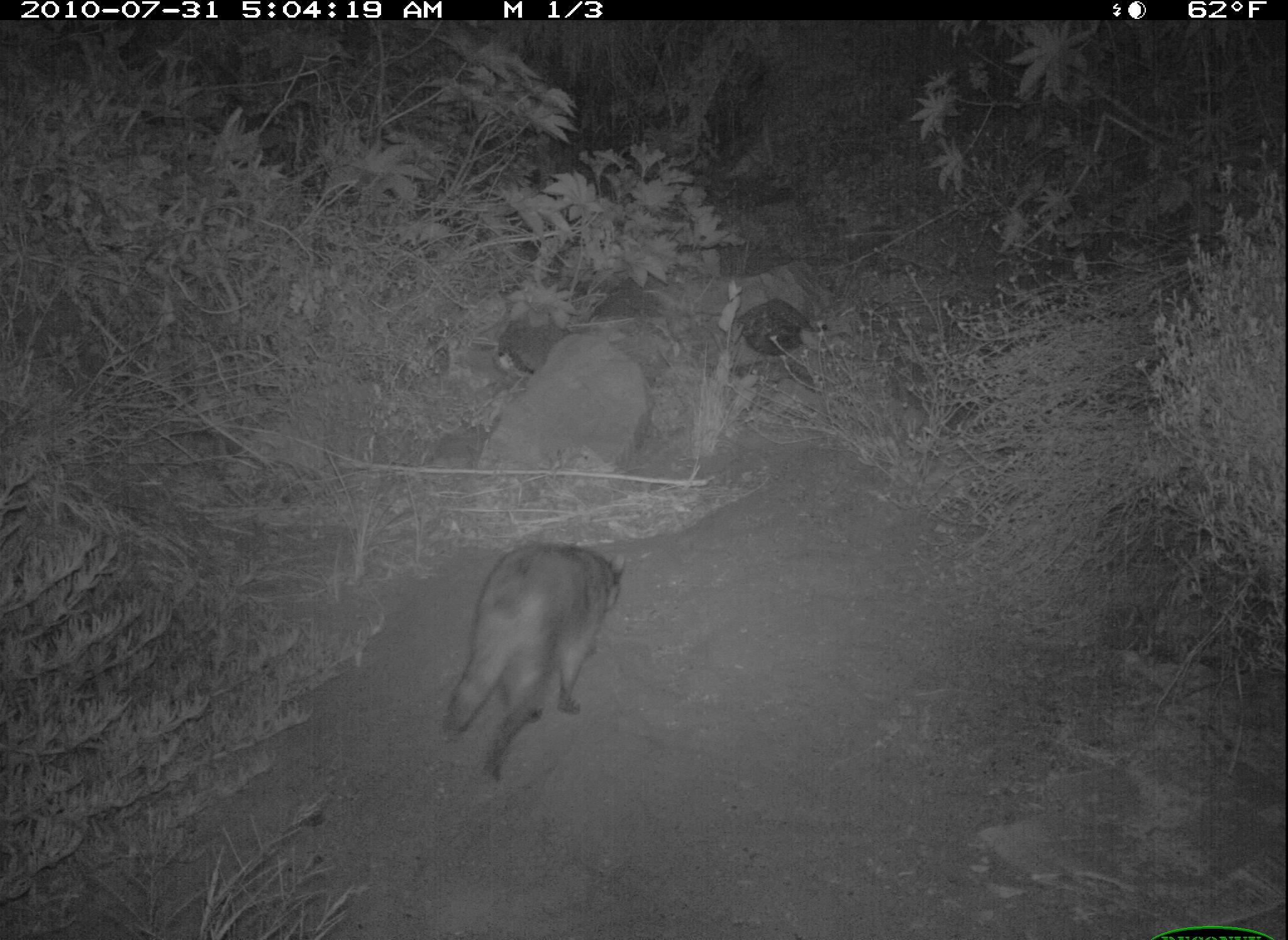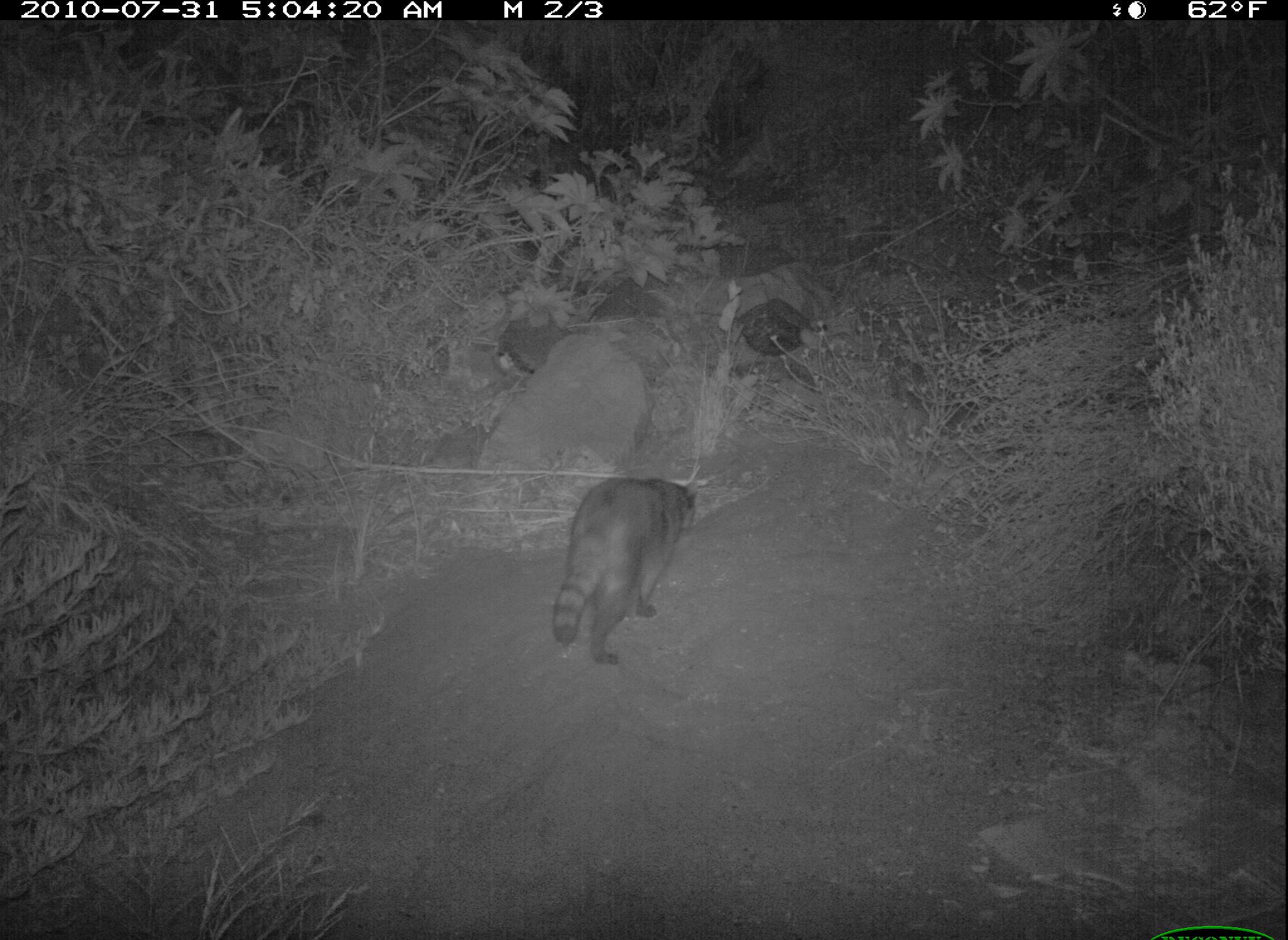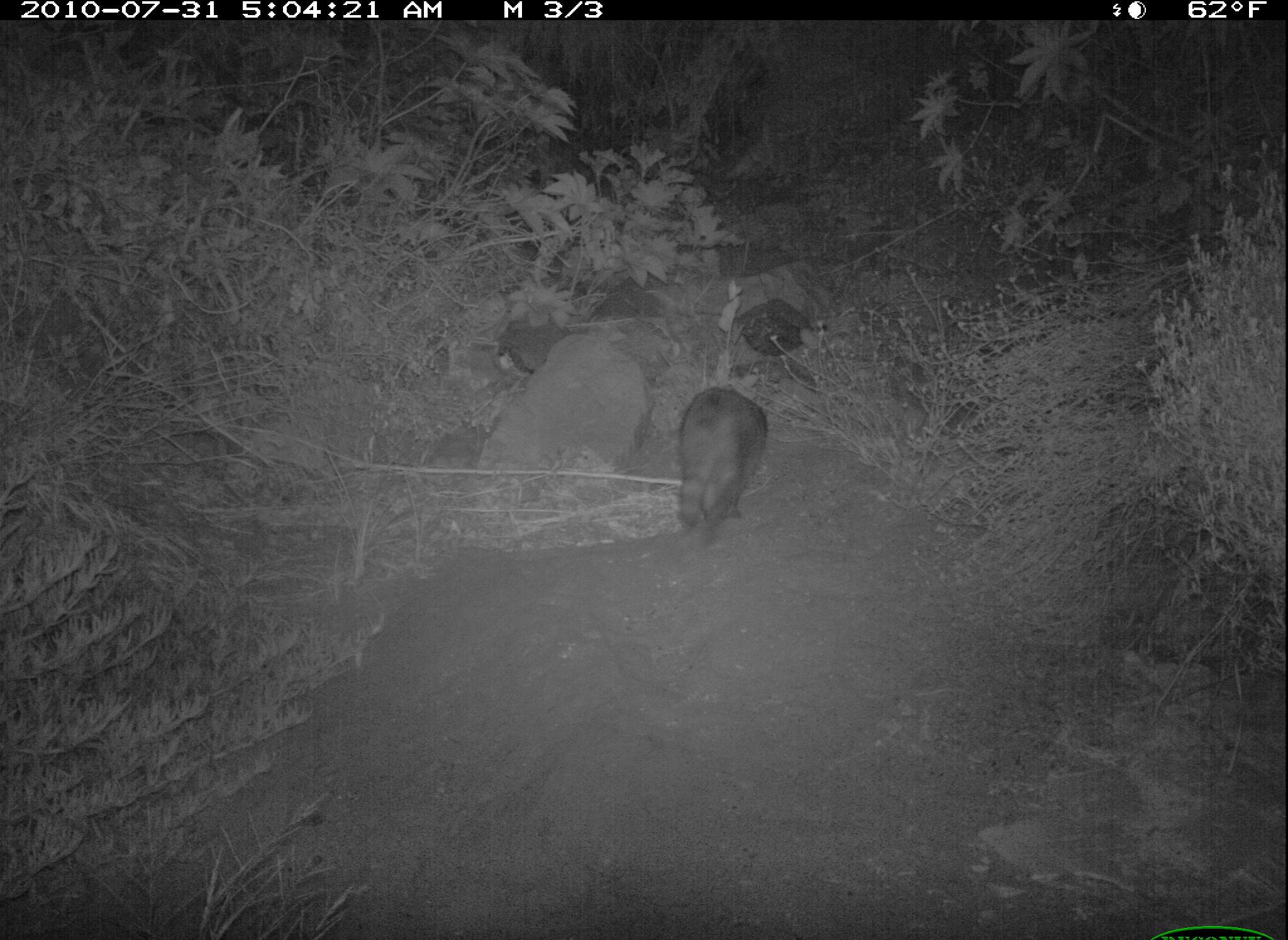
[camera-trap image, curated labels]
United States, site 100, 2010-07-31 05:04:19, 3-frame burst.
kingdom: Animalia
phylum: Chordata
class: Mammalia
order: Carnivora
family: Procyonidae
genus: Procyon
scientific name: Procyon lotor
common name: raccoon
Raccoon (Procyon lotor).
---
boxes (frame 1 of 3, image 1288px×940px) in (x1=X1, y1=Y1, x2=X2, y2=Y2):
raccoon: (x1=430, y1=525, x2=647, y2=791)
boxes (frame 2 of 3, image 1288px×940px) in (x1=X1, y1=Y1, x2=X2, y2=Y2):
raccoon: (x1=544, y1=464, x2=704, y2=680)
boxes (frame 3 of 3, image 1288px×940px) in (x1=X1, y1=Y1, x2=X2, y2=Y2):
raccoon: (x1=675, y1=366, x2=782, y2=541)